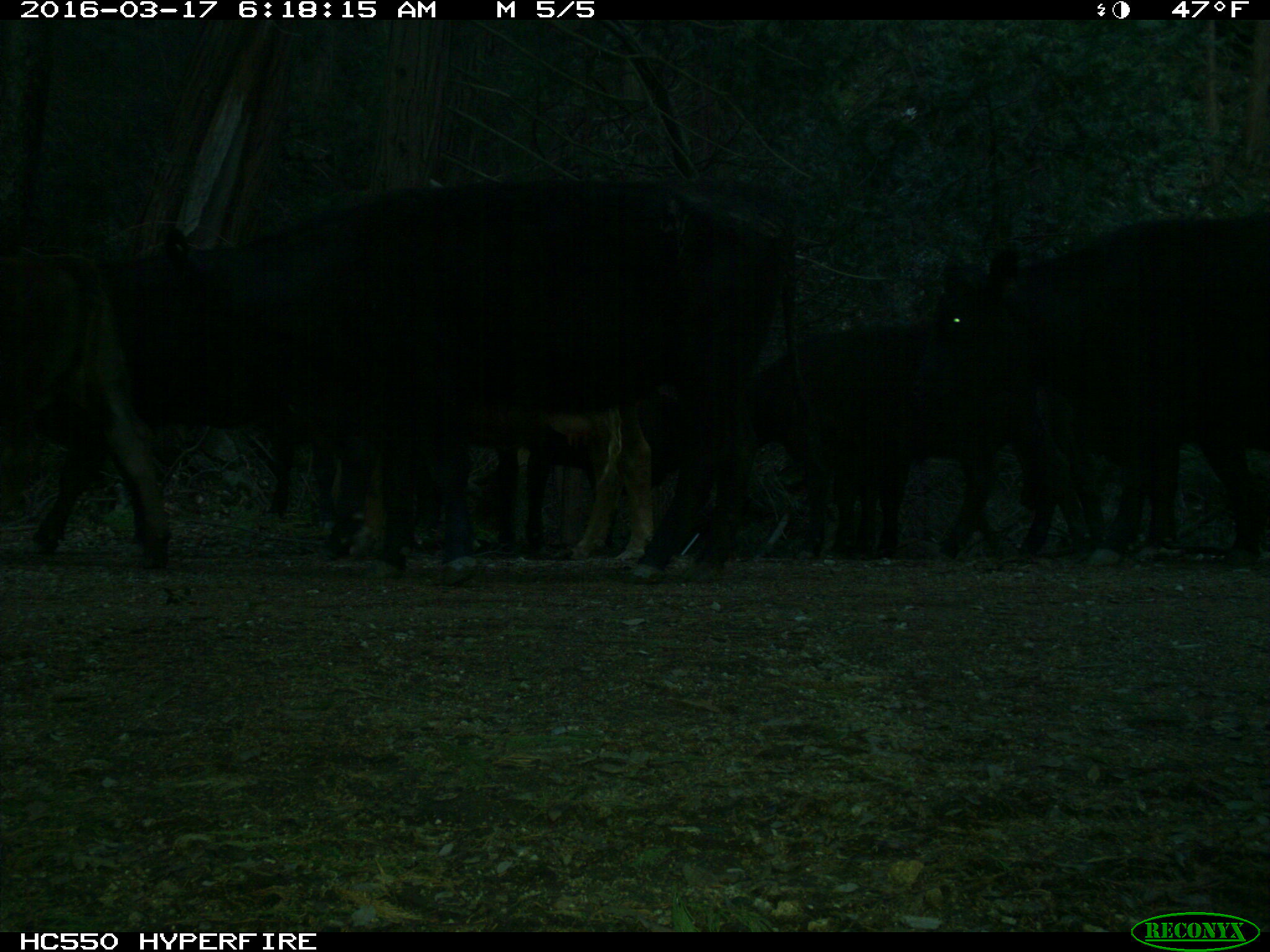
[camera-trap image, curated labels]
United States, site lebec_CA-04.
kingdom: Animalia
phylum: Chordata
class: Mammalia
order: Artiodactyla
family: Bovidae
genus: Bos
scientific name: Bos taurus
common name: domestic cow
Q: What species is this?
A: Bos taurus (domestic cow).